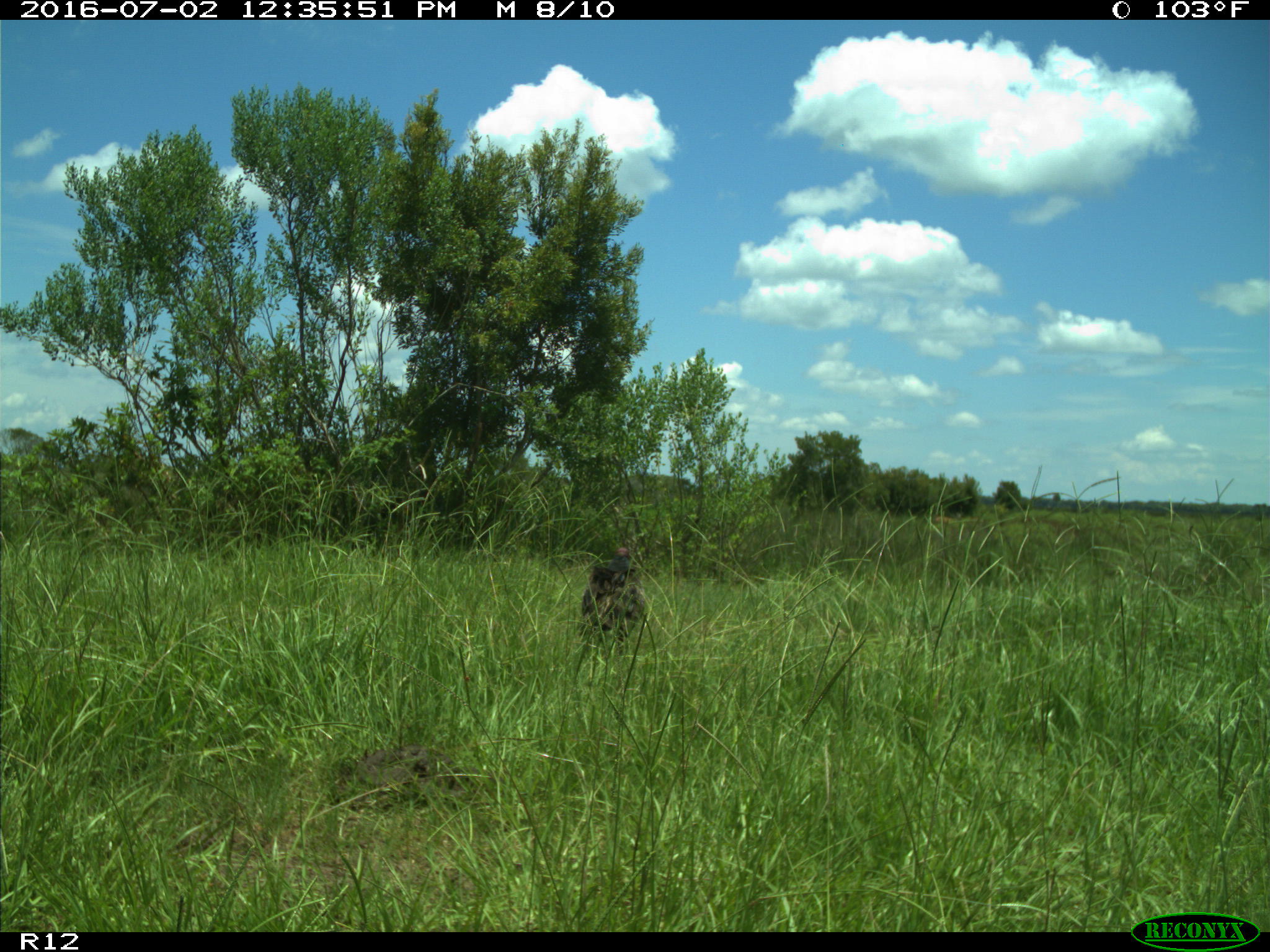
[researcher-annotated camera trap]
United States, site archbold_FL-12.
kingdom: Animalia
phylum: Chordata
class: Aves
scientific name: Aves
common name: birds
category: unidentified bird